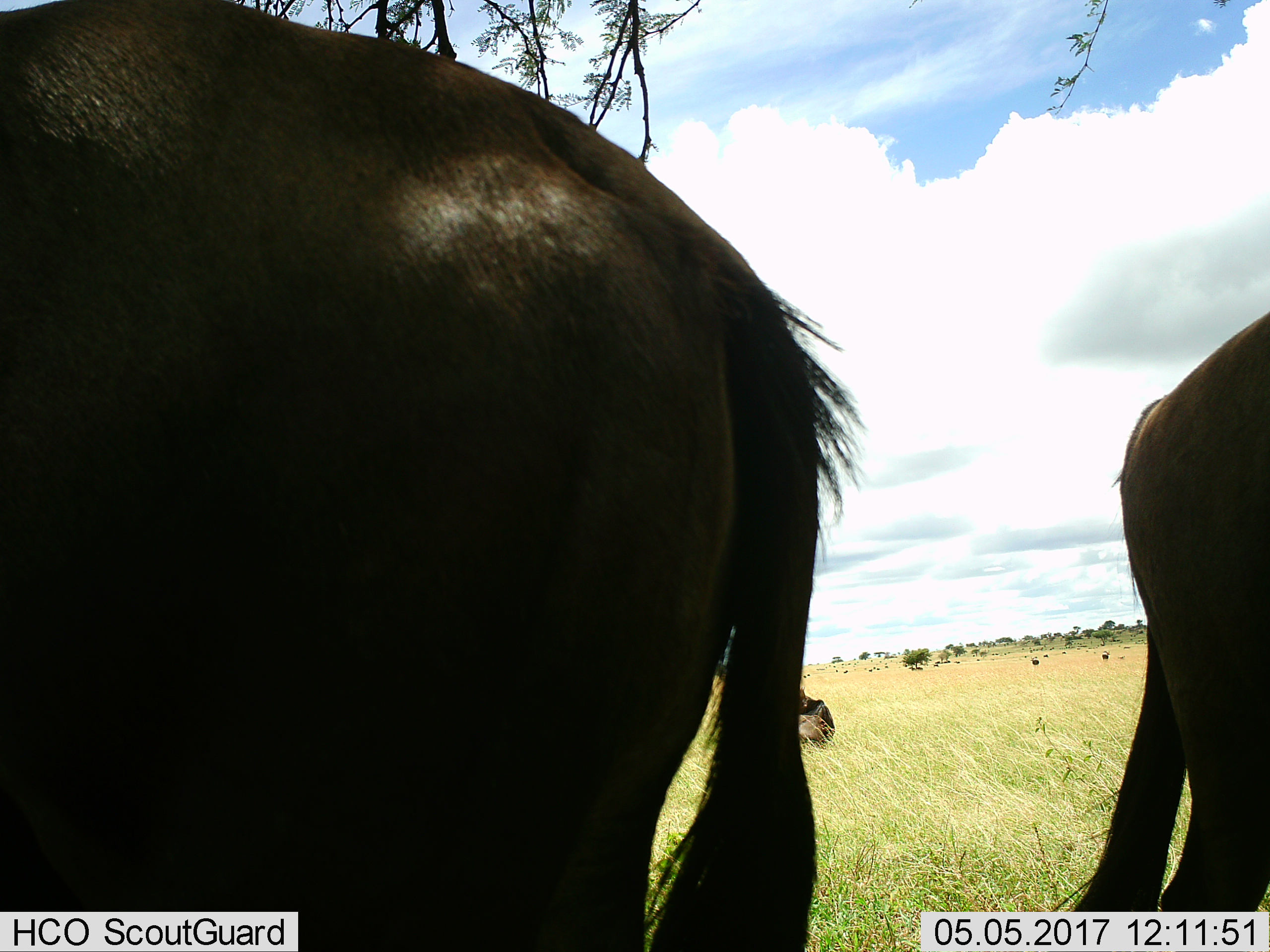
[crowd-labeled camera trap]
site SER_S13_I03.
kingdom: Animalia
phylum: Chordata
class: Mammalia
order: Artiodactyla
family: Bovidae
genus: Connochaetes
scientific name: Connochaetes taurinus taurinus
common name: blue wildebeest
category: wildebeestblue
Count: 3.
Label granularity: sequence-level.